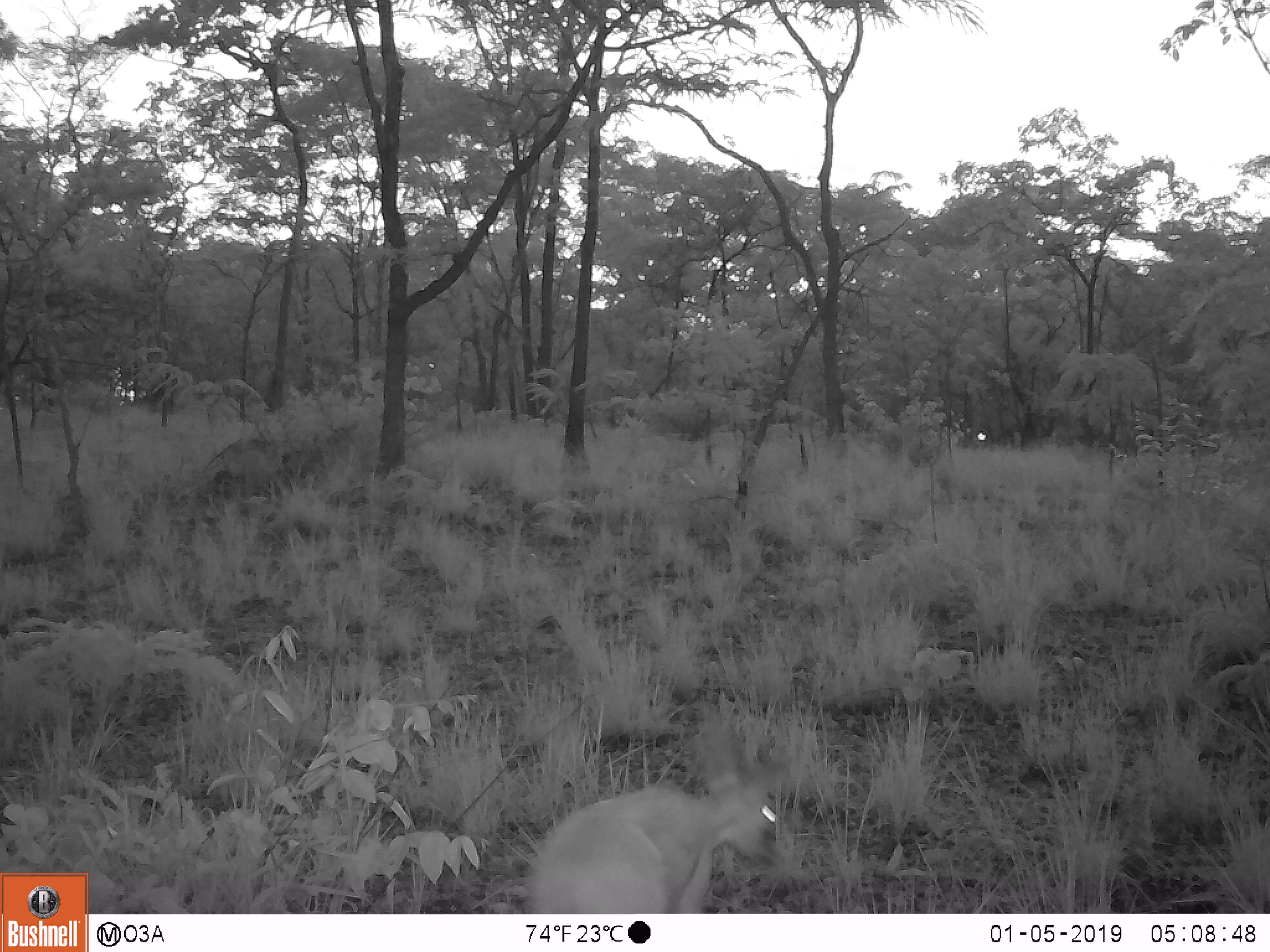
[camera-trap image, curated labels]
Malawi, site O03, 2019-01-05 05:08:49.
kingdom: Animalia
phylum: Chordata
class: Mammalia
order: Artiodactyla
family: Bovidae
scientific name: Antilopinae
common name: small antelope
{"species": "small antelope (Antilopinae)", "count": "1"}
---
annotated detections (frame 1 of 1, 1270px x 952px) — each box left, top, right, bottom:
small antelope: 528, 711, 810, 911